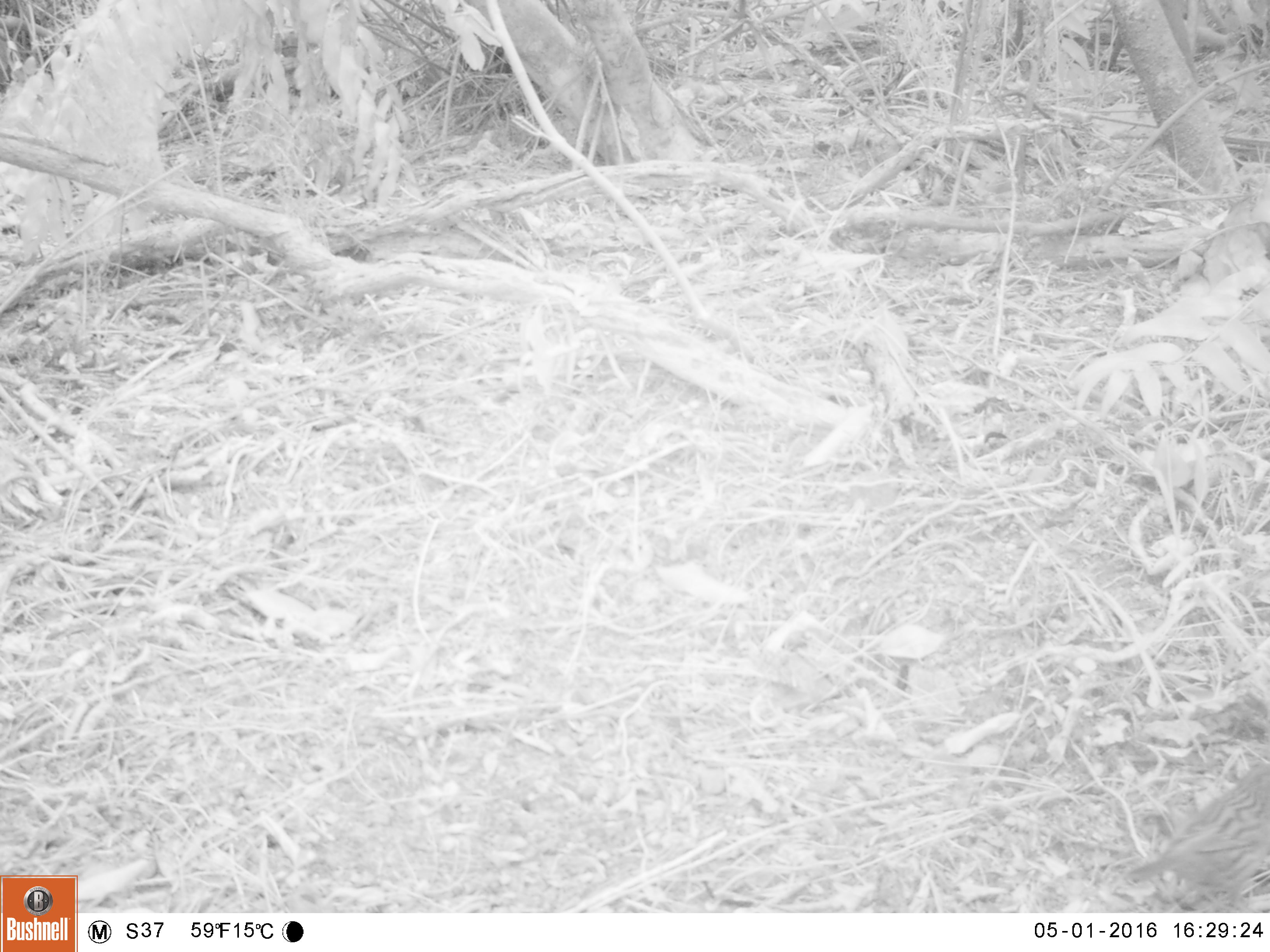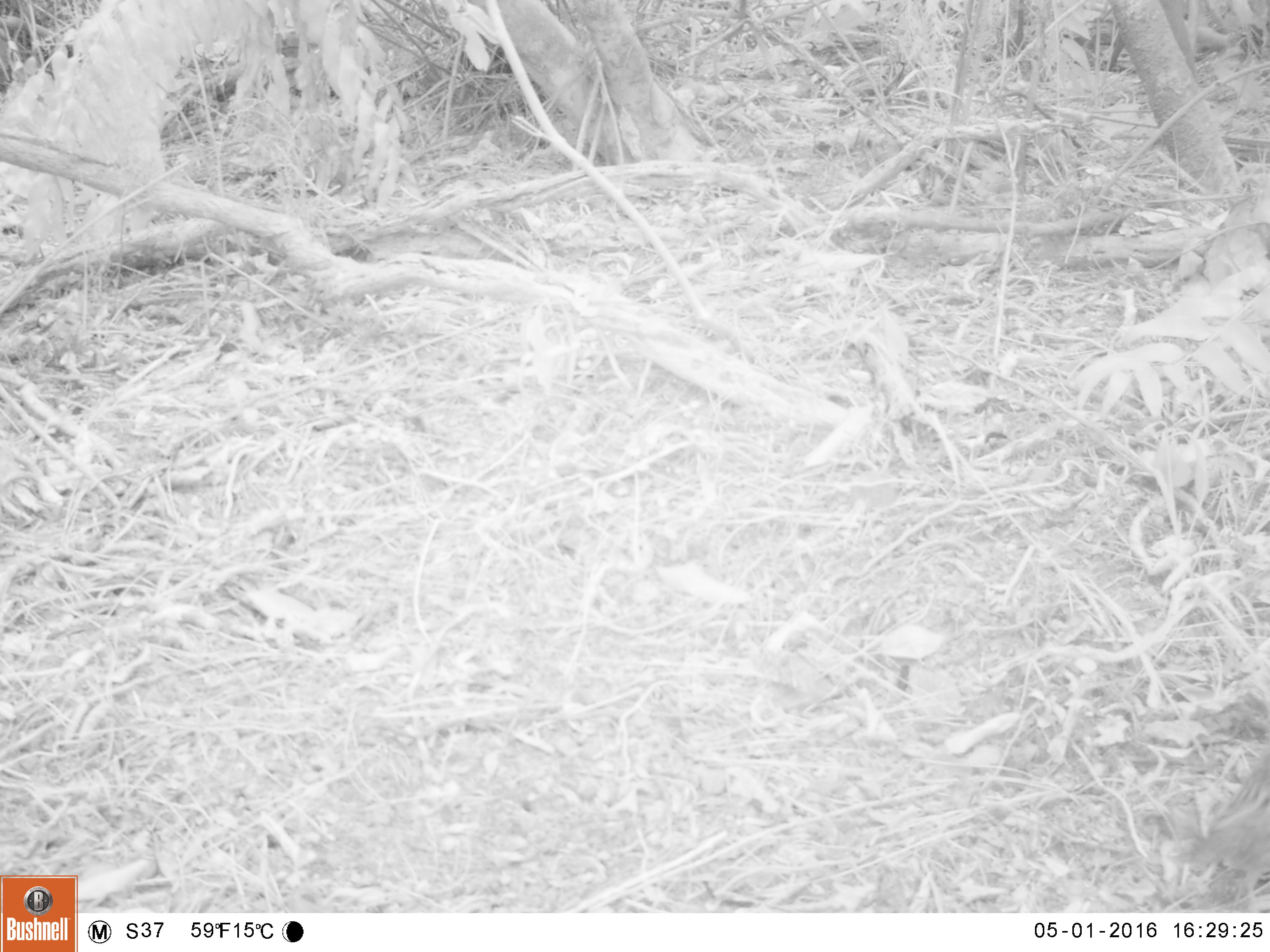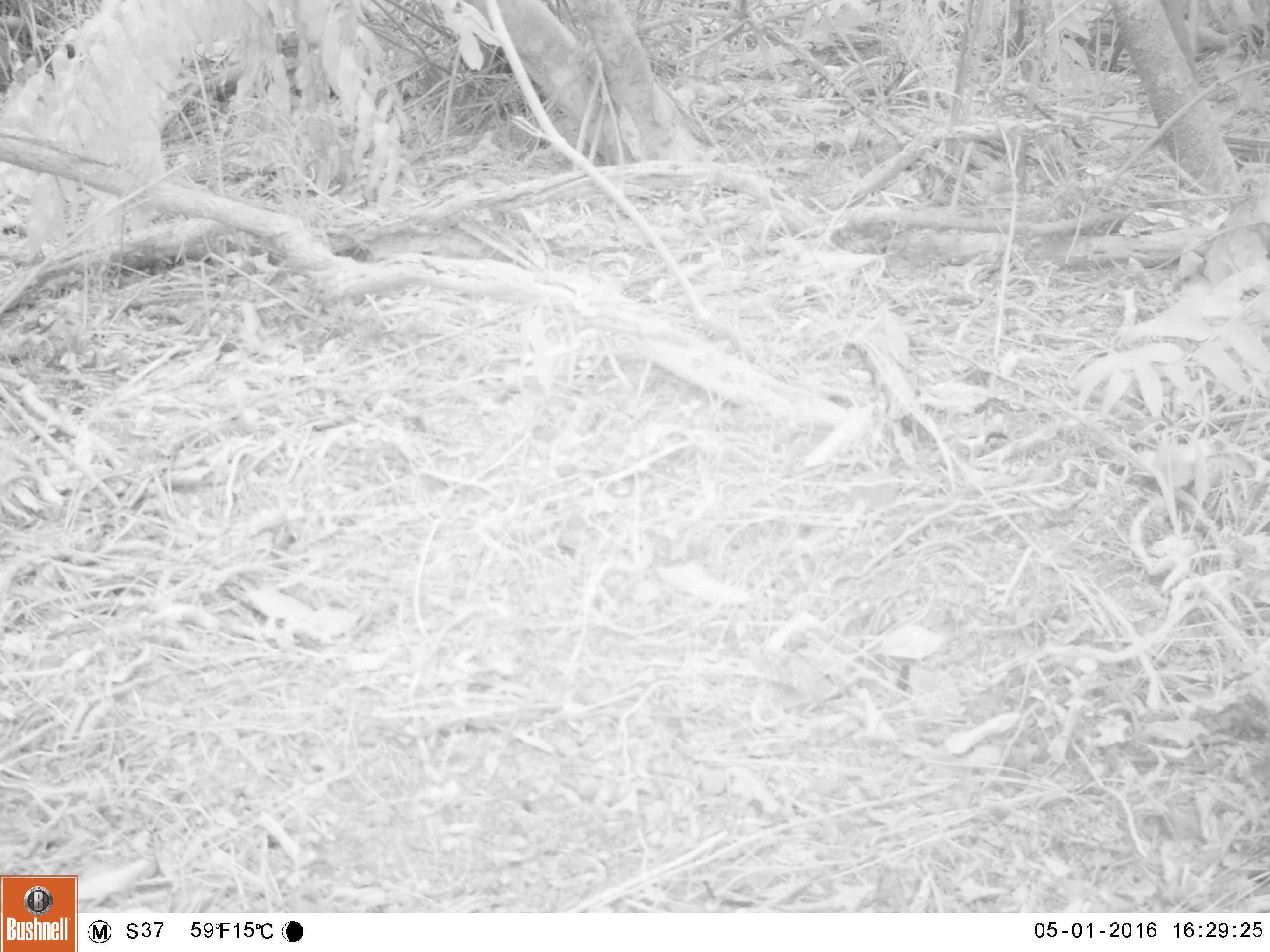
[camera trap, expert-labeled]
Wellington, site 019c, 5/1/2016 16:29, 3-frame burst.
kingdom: Animalia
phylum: Chordata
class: Aves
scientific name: Aves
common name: bird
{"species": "bird (Aves)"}